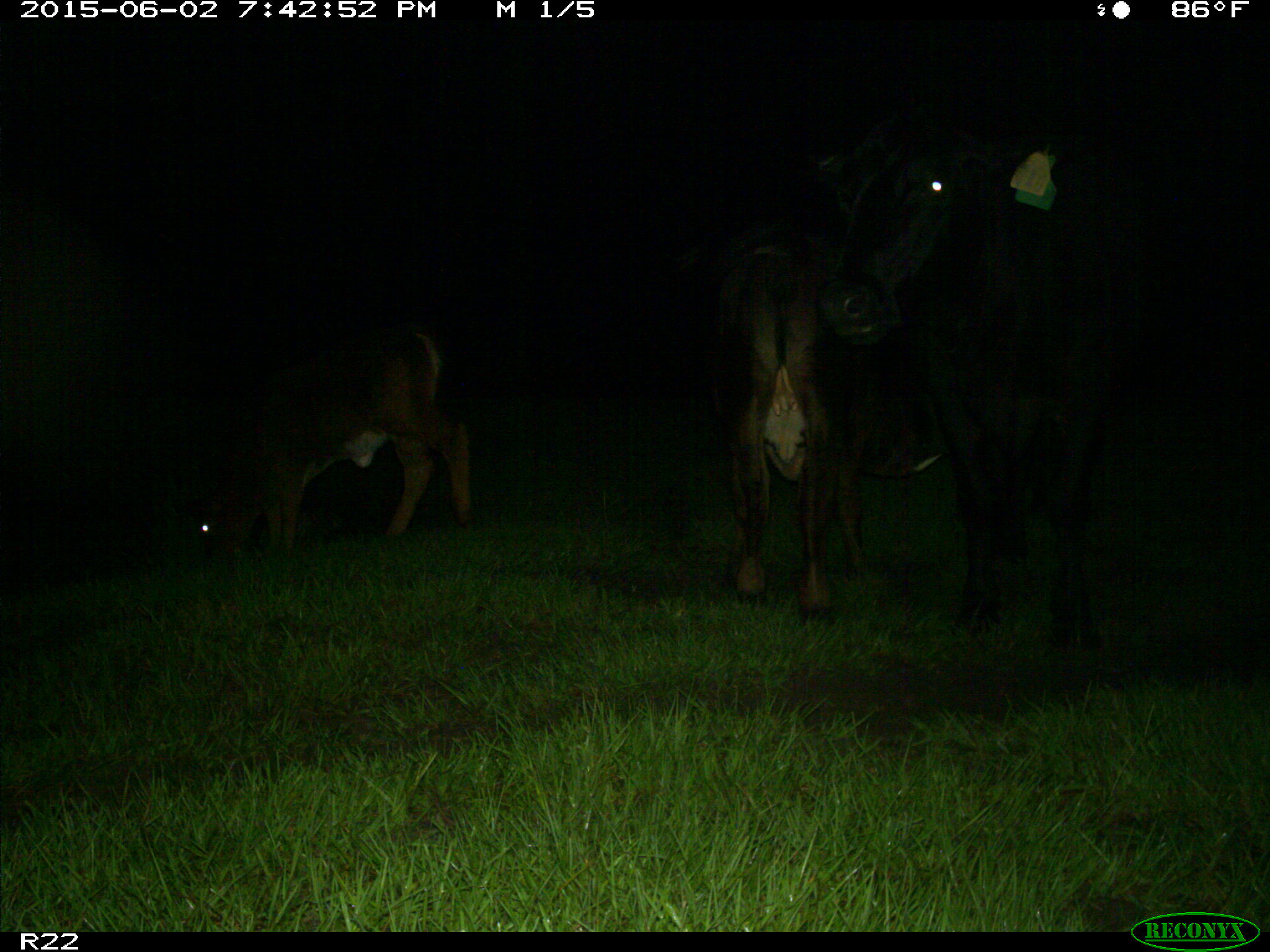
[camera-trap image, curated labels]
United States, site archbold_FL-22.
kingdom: Animalia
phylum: Chordata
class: Mammalia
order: Artiodactyla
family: Bovidae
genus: Bos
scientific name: Bos taurus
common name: domestic cow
Bos taurus (domestic cow).